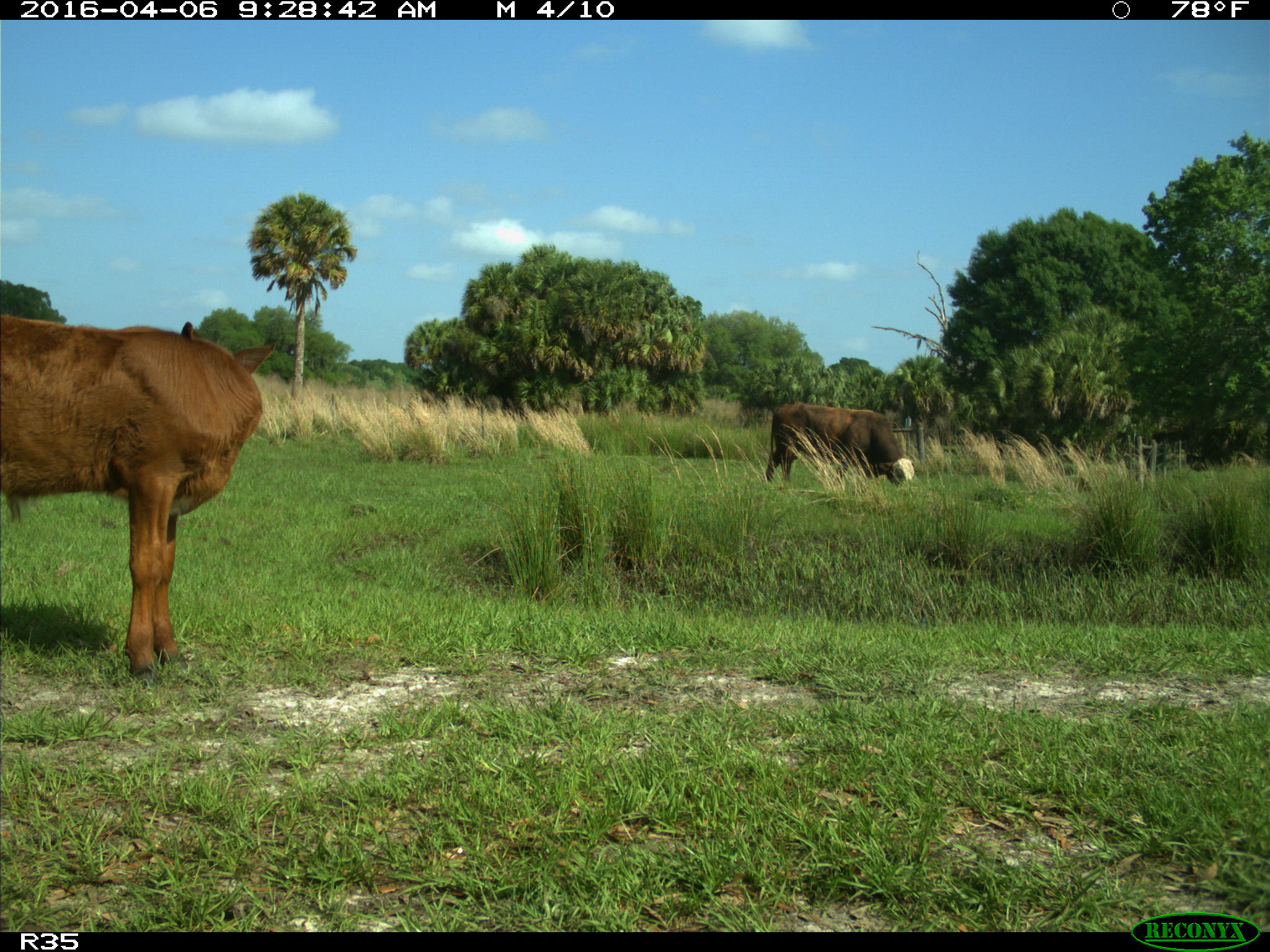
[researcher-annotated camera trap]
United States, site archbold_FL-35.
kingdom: Animalia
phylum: Chordata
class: Mammalia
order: Artiodactyla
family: Bovidae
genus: Bos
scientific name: Bos taurus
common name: domestic cow